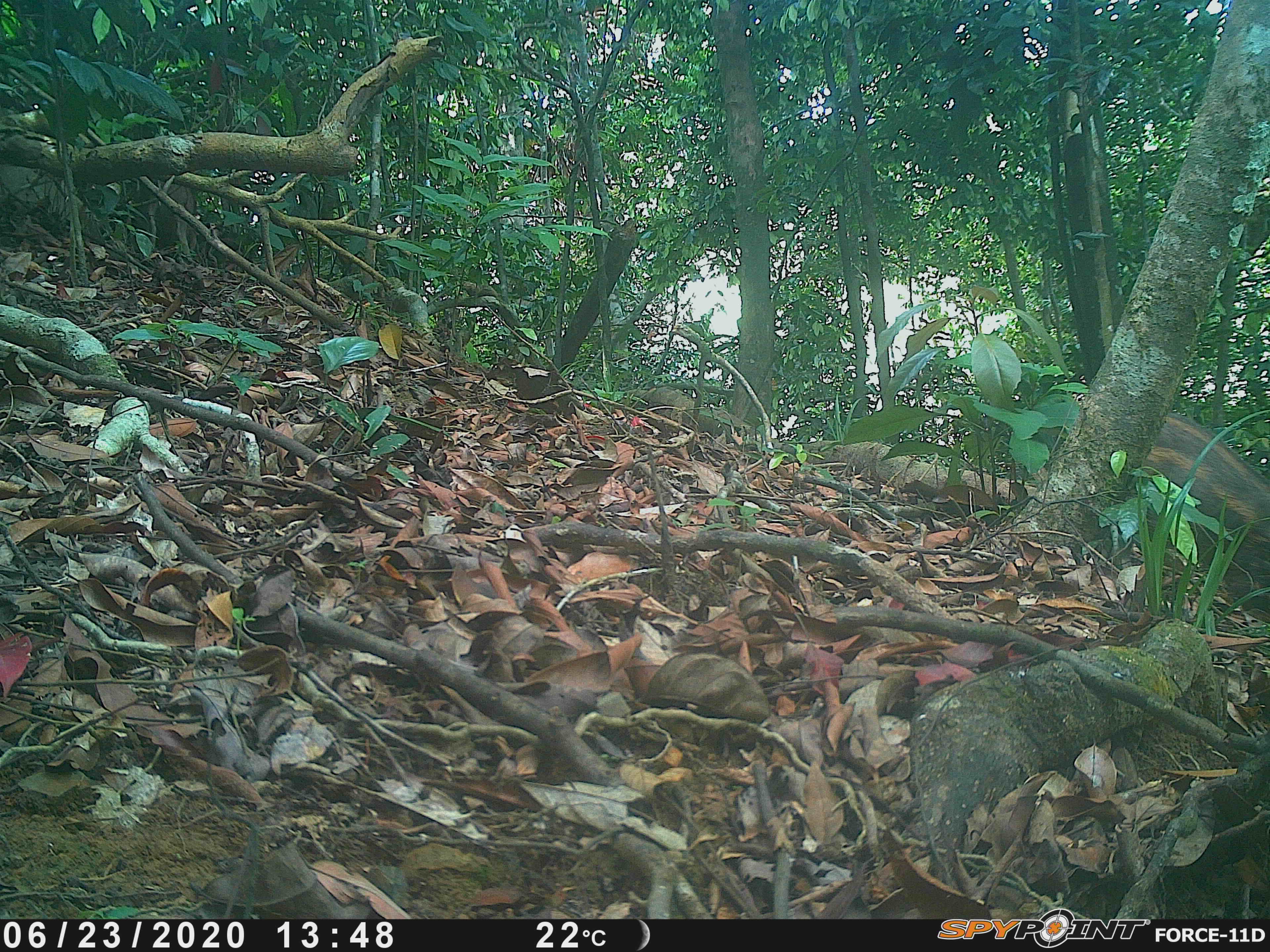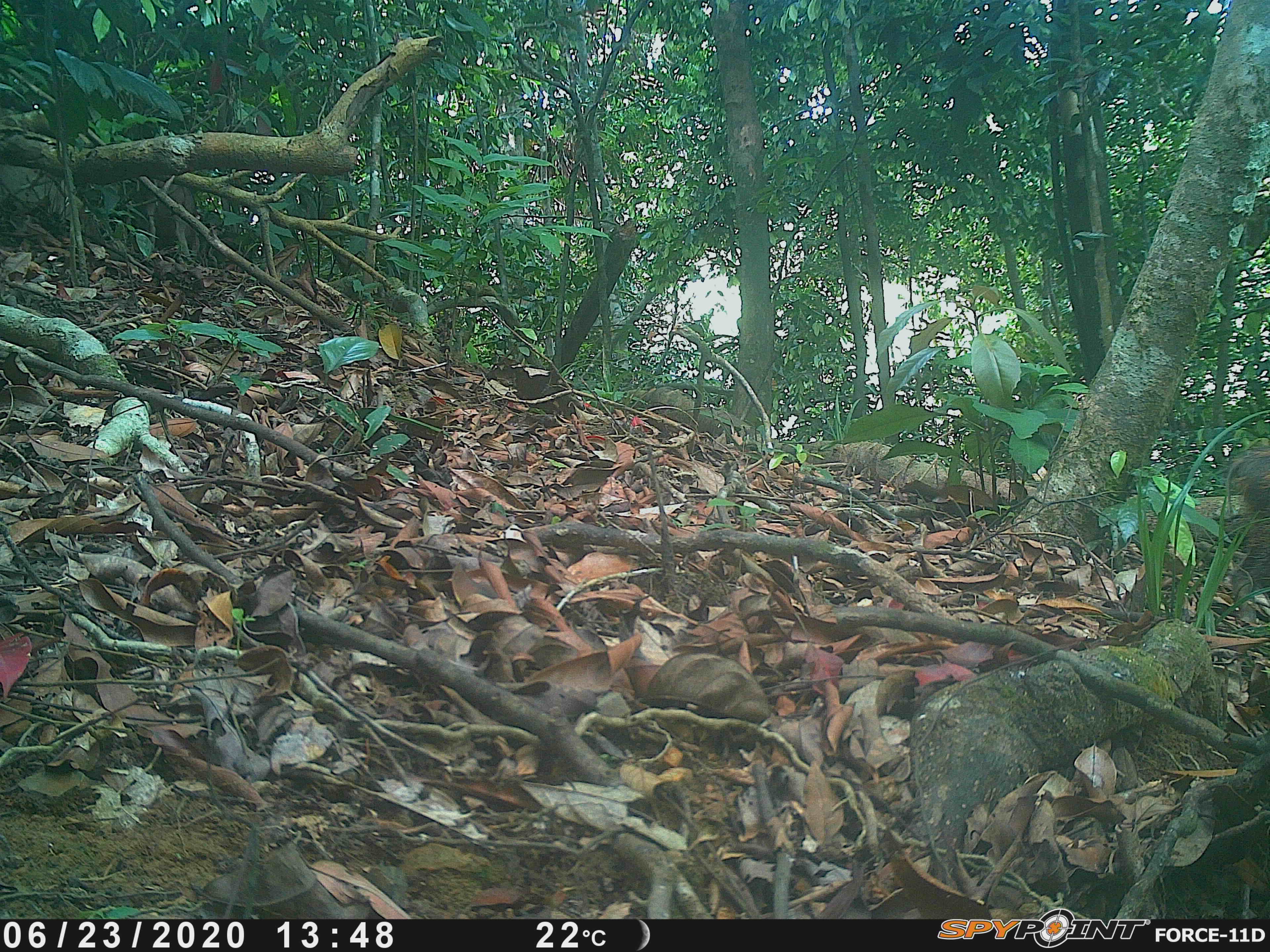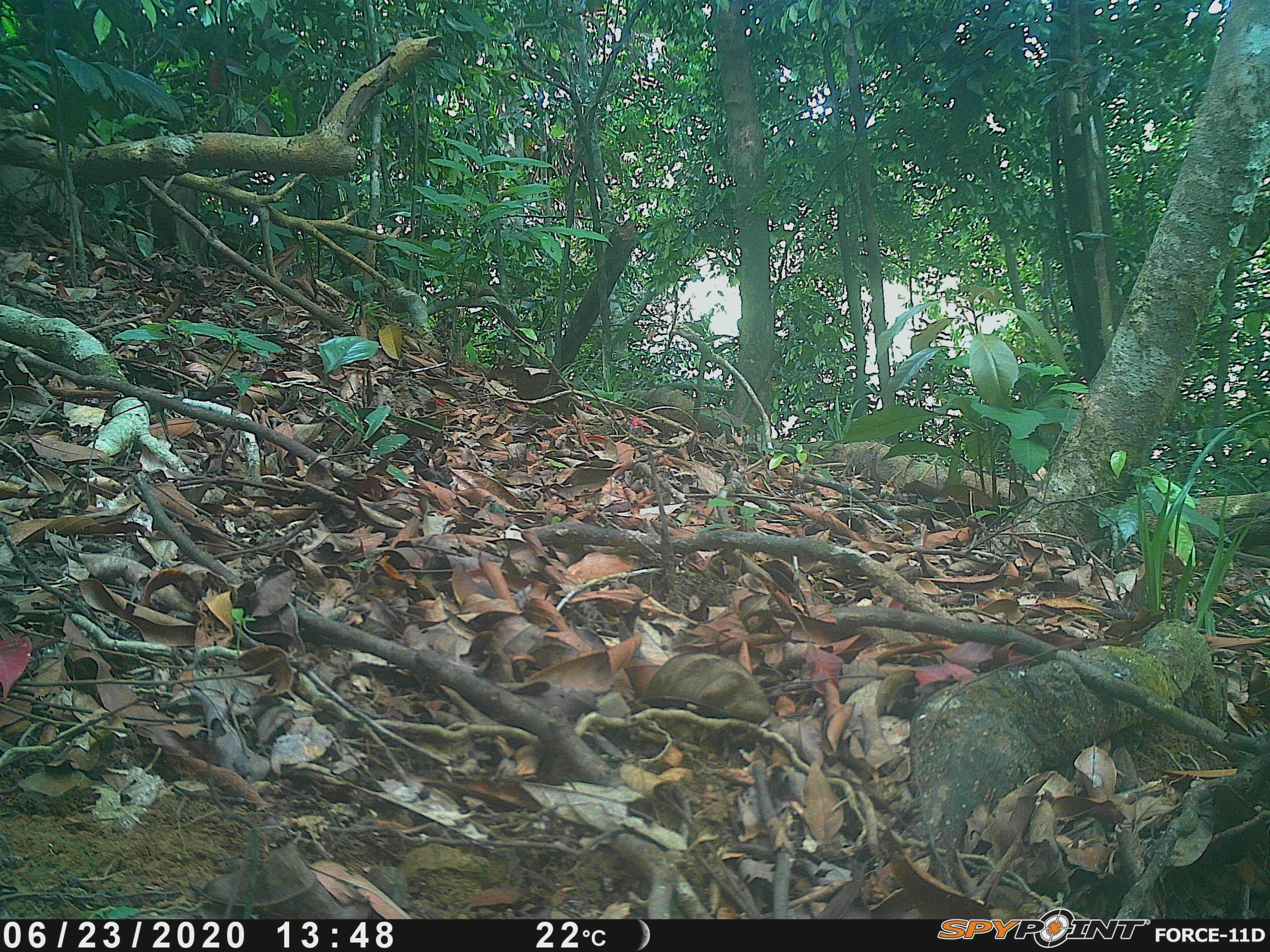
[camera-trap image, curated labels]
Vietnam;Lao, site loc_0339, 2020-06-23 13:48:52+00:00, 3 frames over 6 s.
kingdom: Animalia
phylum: Chordata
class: Mammalia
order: Artiodactyla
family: Suidae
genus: Sus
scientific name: Sus scrofa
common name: eurasian wild pig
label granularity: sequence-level